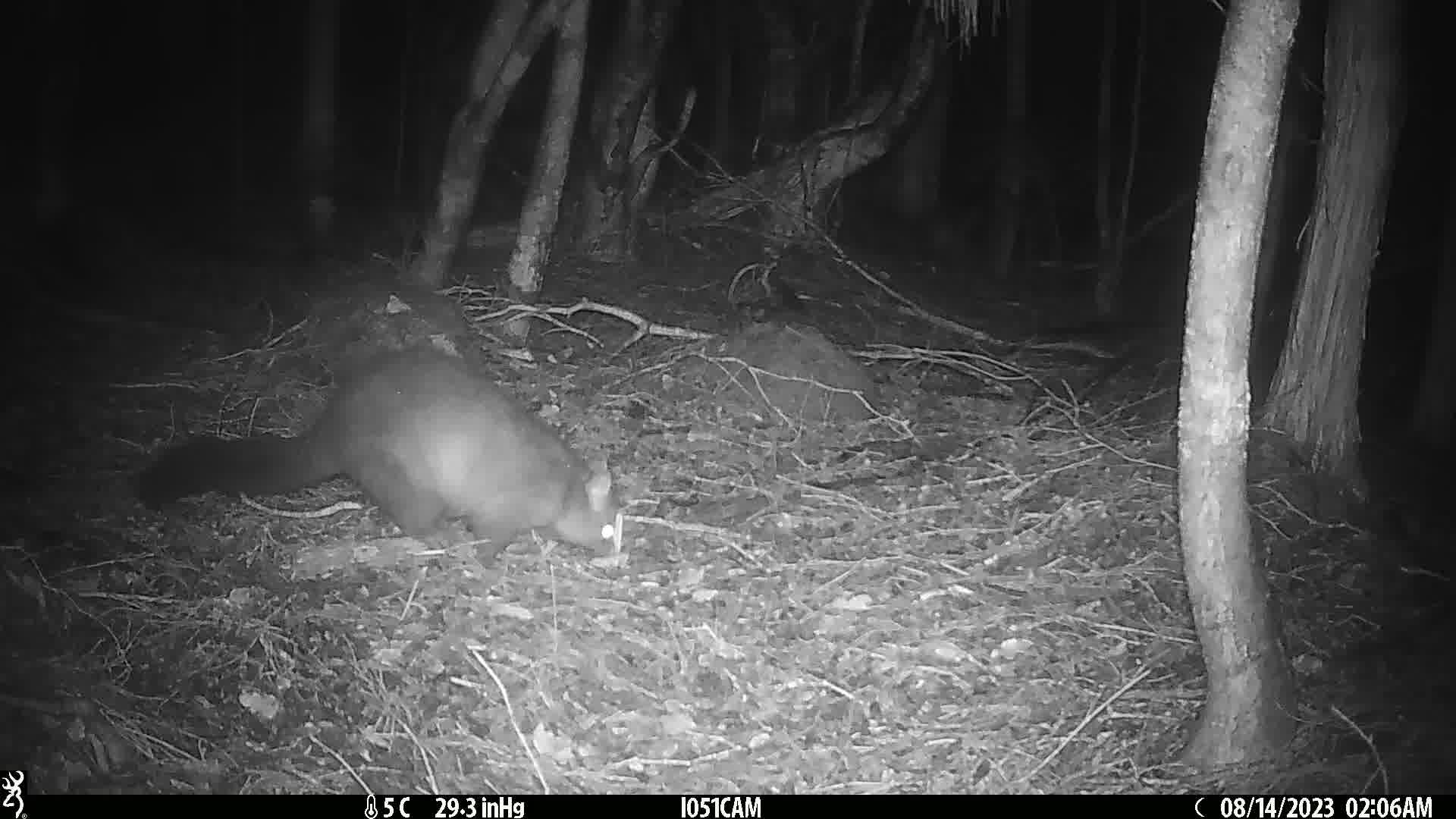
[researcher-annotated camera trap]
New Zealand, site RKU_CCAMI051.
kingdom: Animalia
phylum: Chordata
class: Mammalia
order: Diprotodontia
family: Phalangeridae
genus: Trichosurus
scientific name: Trichosurus vulpecula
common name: common brushtail possum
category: possum